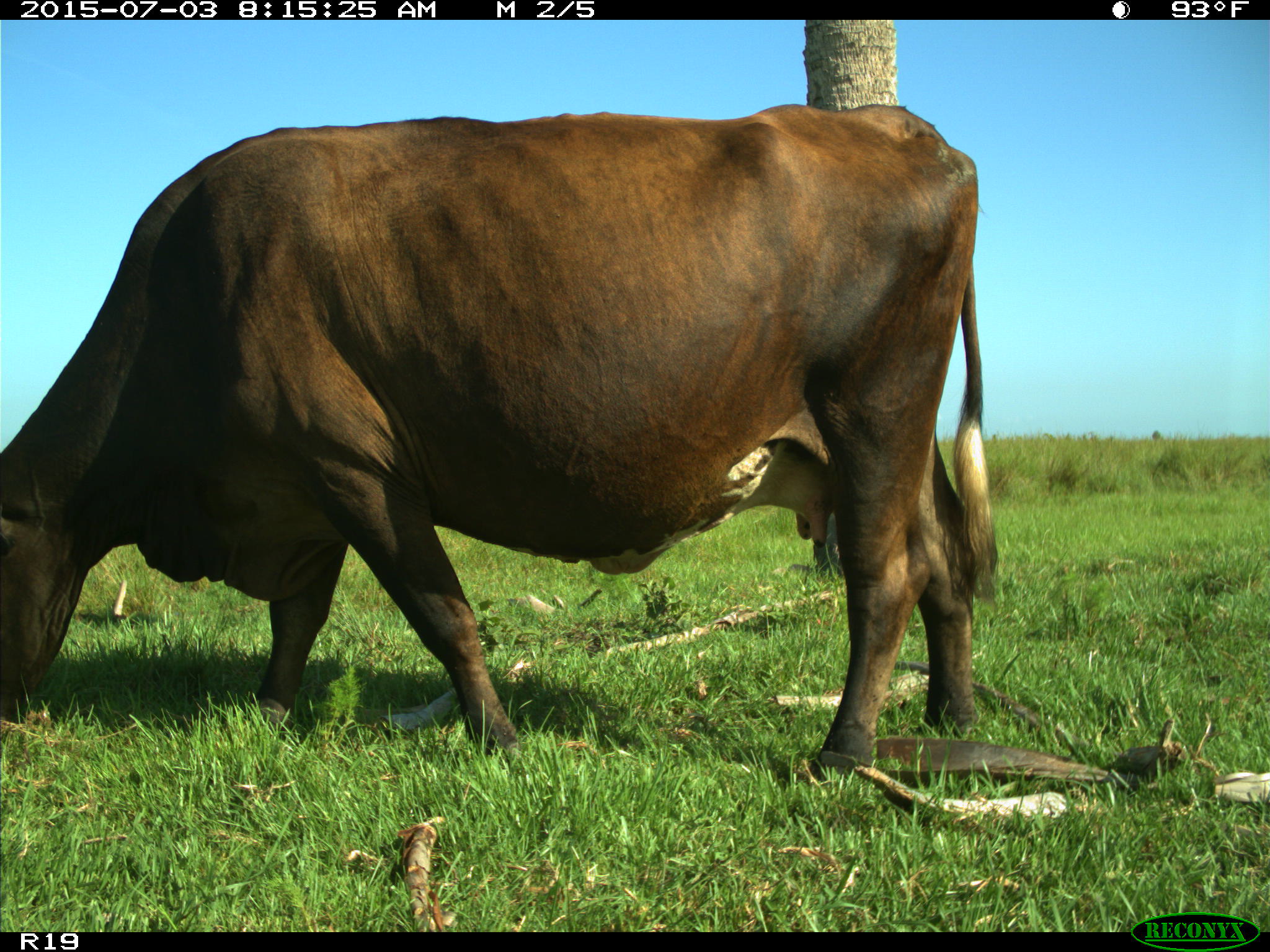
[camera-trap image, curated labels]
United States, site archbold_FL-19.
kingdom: Animalia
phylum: Chordata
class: Mammalia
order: Artiodactyla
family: Bovidae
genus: Bos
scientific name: Bos taurus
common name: domestic cow